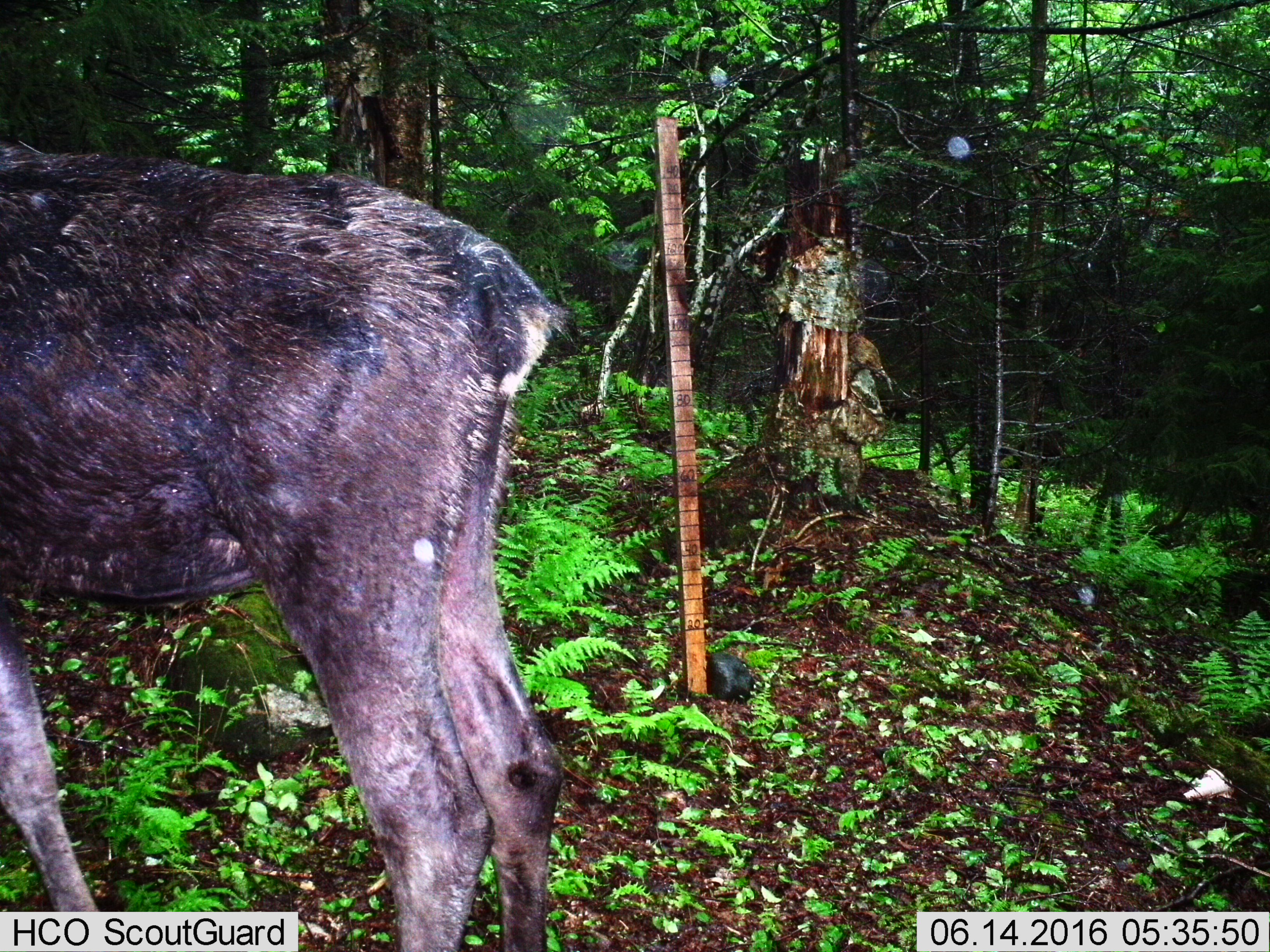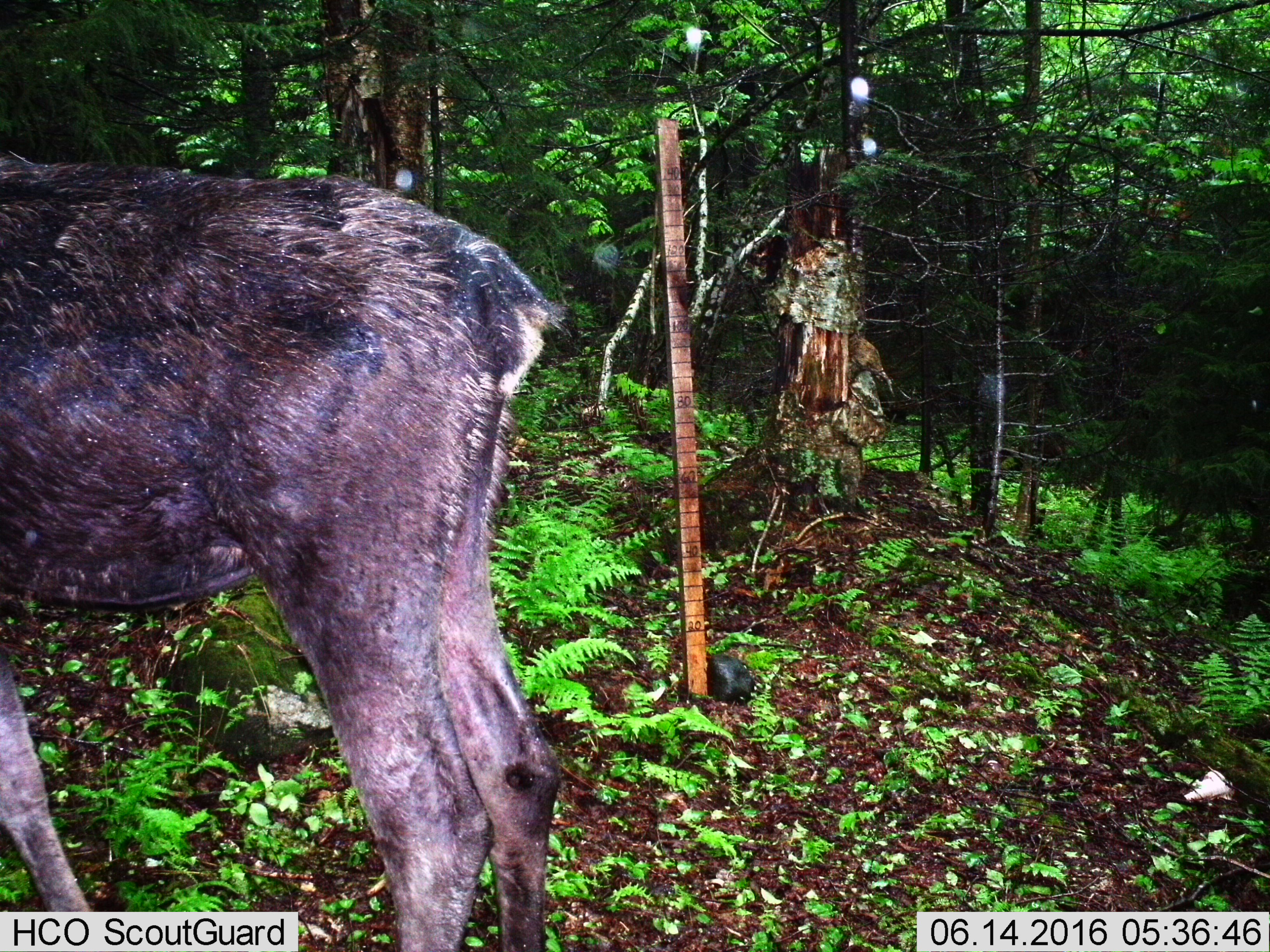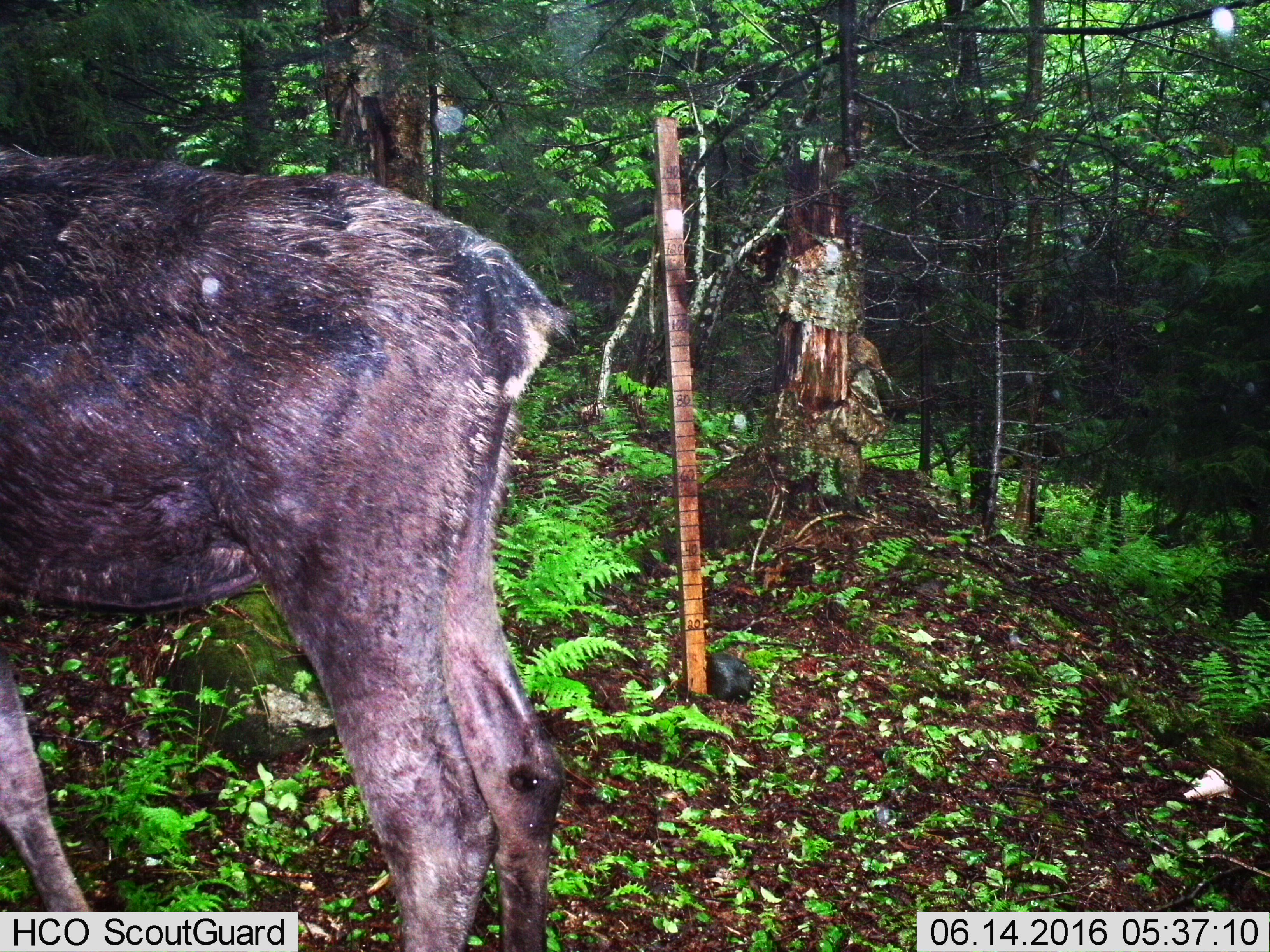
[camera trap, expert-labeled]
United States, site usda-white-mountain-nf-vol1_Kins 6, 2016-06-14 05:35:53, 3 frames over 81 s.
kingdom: Animalia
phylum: Chordata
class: Mammalia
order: Artiodactyla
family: Cervidae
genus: Alces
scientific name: Alces alces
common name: moose